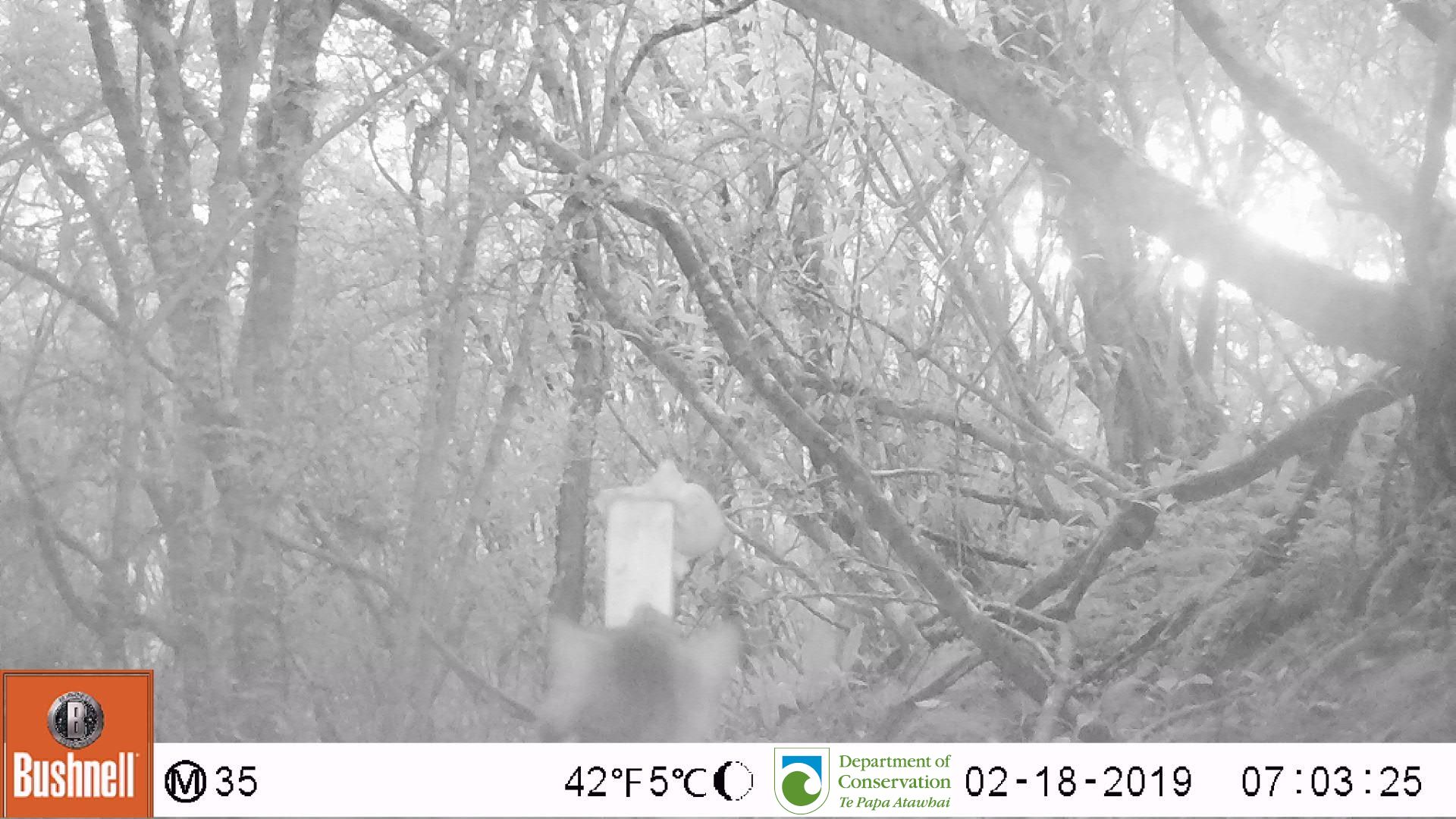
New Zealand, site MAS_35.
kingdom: Animalia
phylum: Chordata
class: Mammalia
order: Carnivora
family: Felidae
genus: Felis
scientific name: Felis catus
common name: domestic cat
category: cat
Cat (domestic cat) (Felis catus).